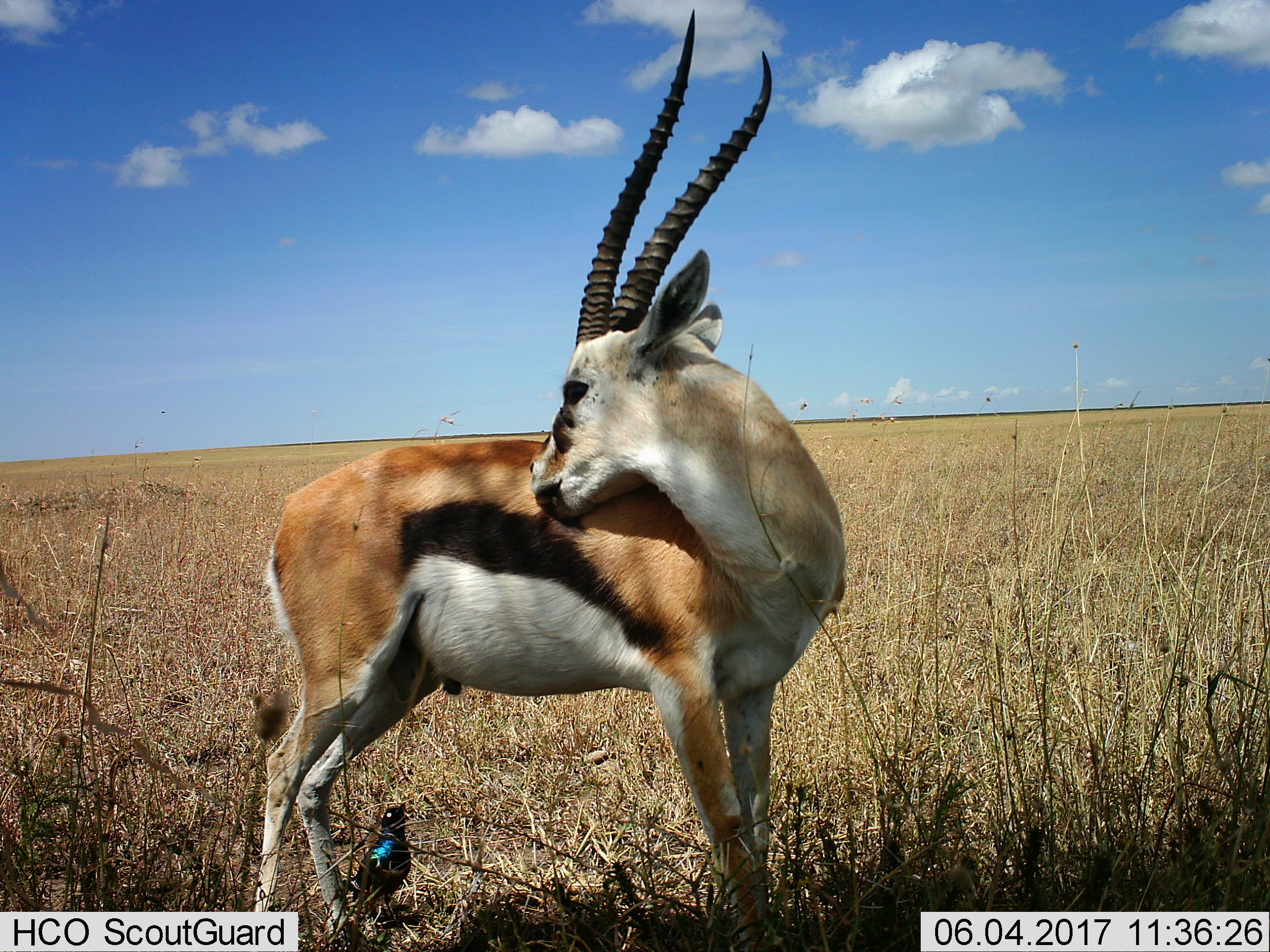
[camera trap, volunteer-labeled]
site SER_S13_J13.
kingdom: Animalia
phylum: Chordata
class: Aves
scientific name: Aves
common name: bird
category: birdother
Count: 1.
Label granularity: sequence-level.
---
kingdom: Animalia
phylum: Chordata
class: Mammalia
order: Artiodactyla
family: Bovidae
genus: Eudorcas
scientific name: Eudorcas thomsonii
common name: thomson's gazelle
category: gazellethomsons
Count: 1.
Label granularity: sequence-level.